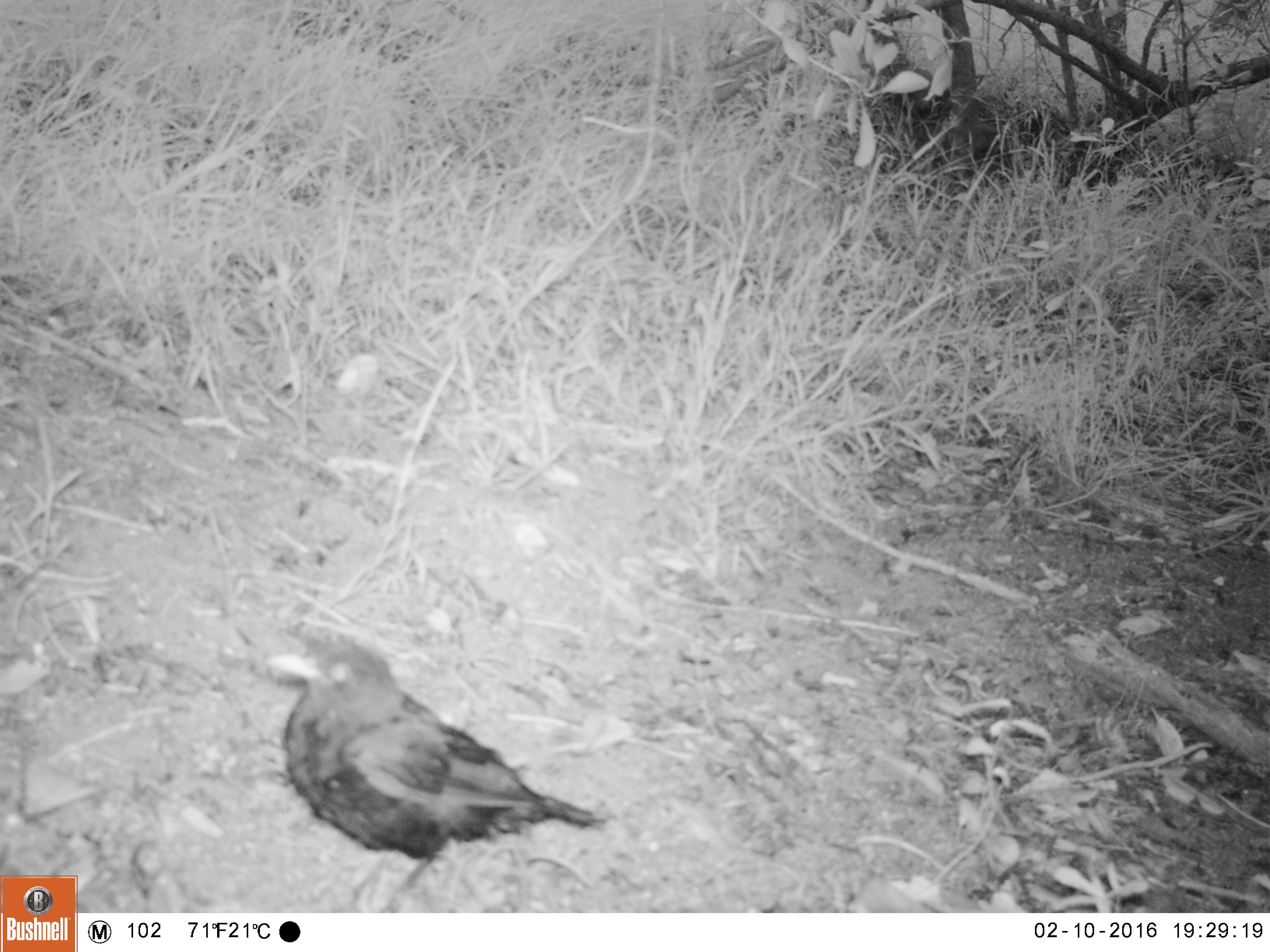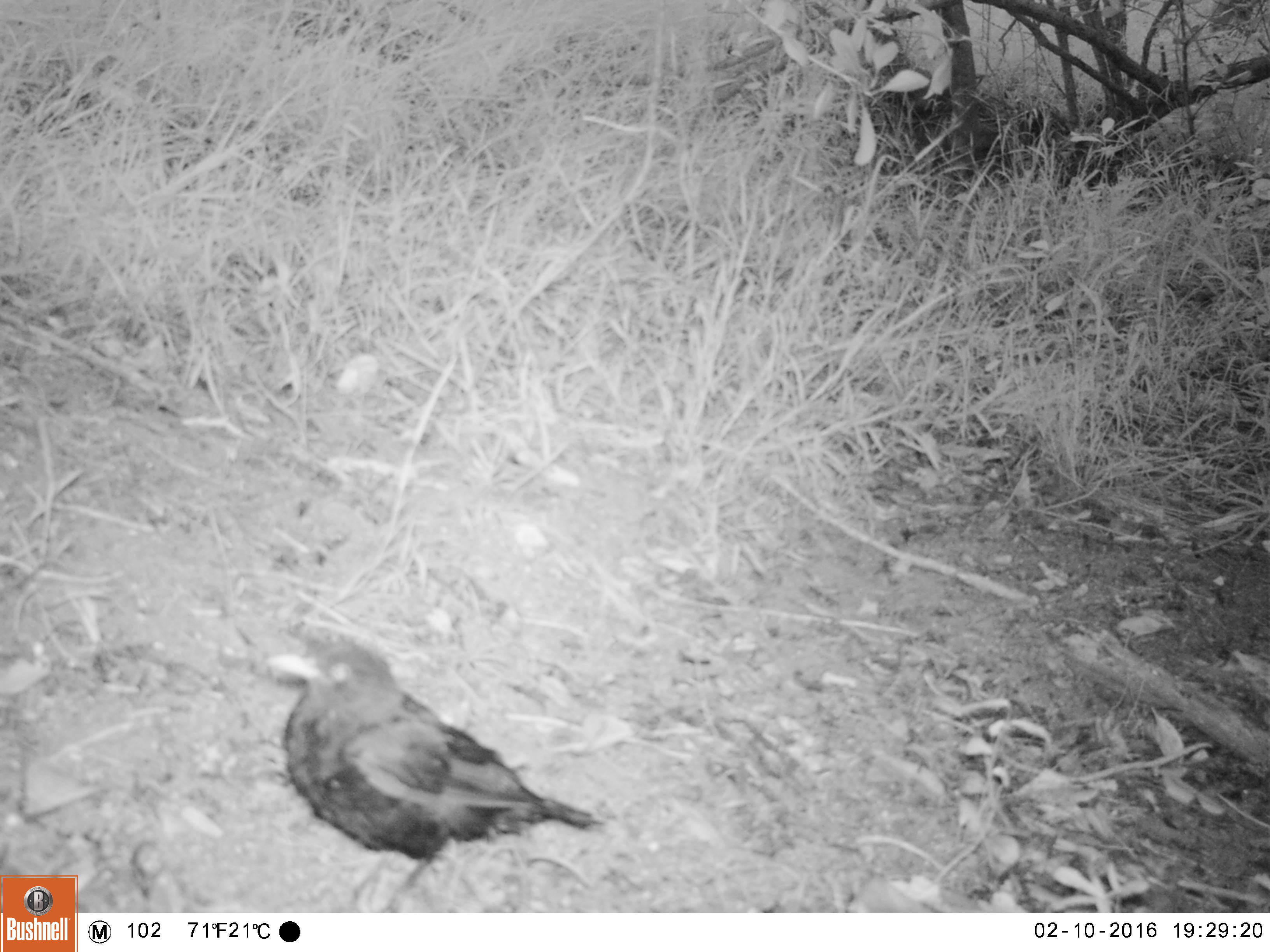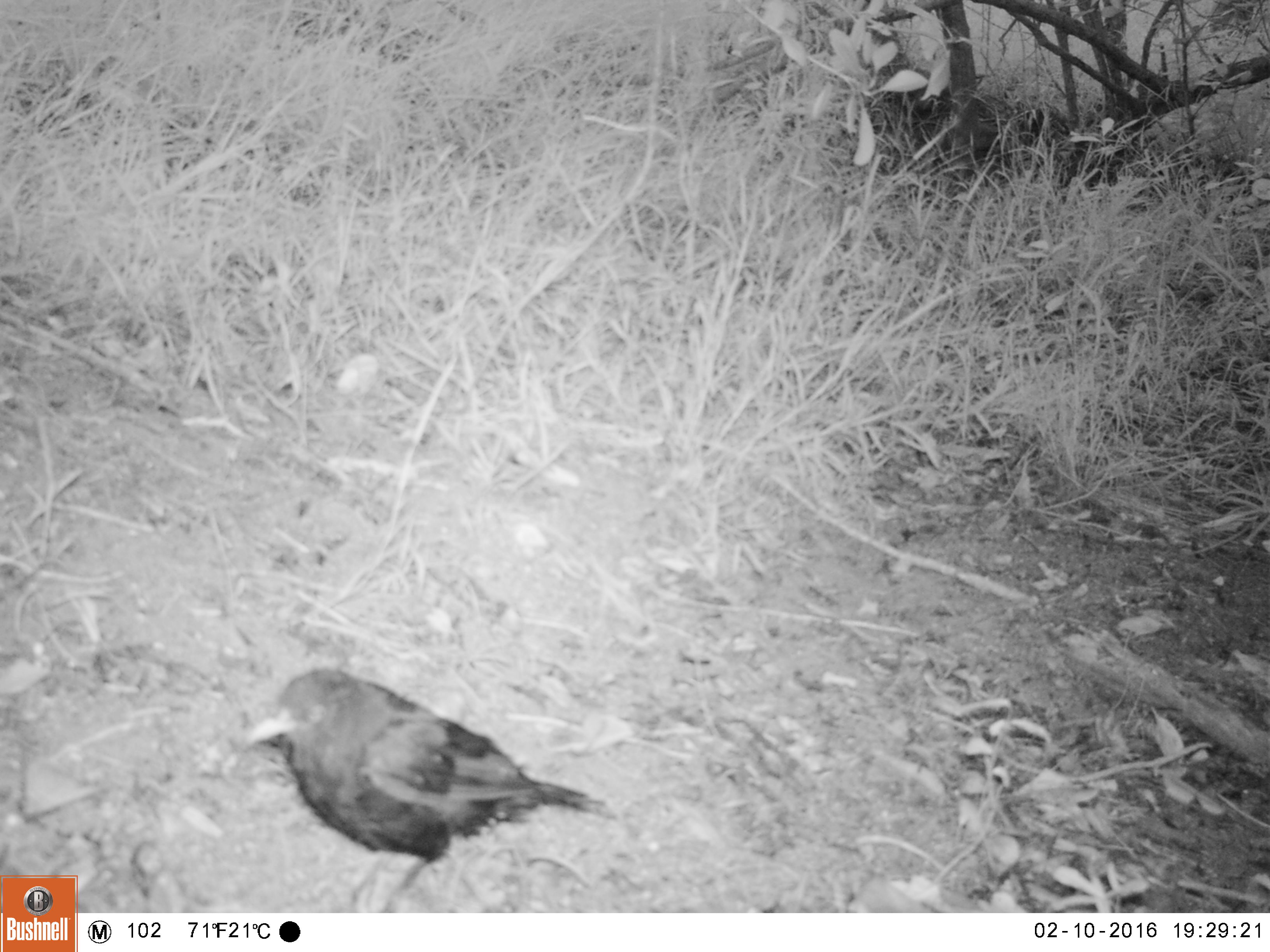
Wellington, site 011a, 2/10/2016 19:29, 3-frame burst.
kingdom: Animalia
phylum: Chordata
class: Aves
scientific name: Aves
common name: bird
Bird (Aves).